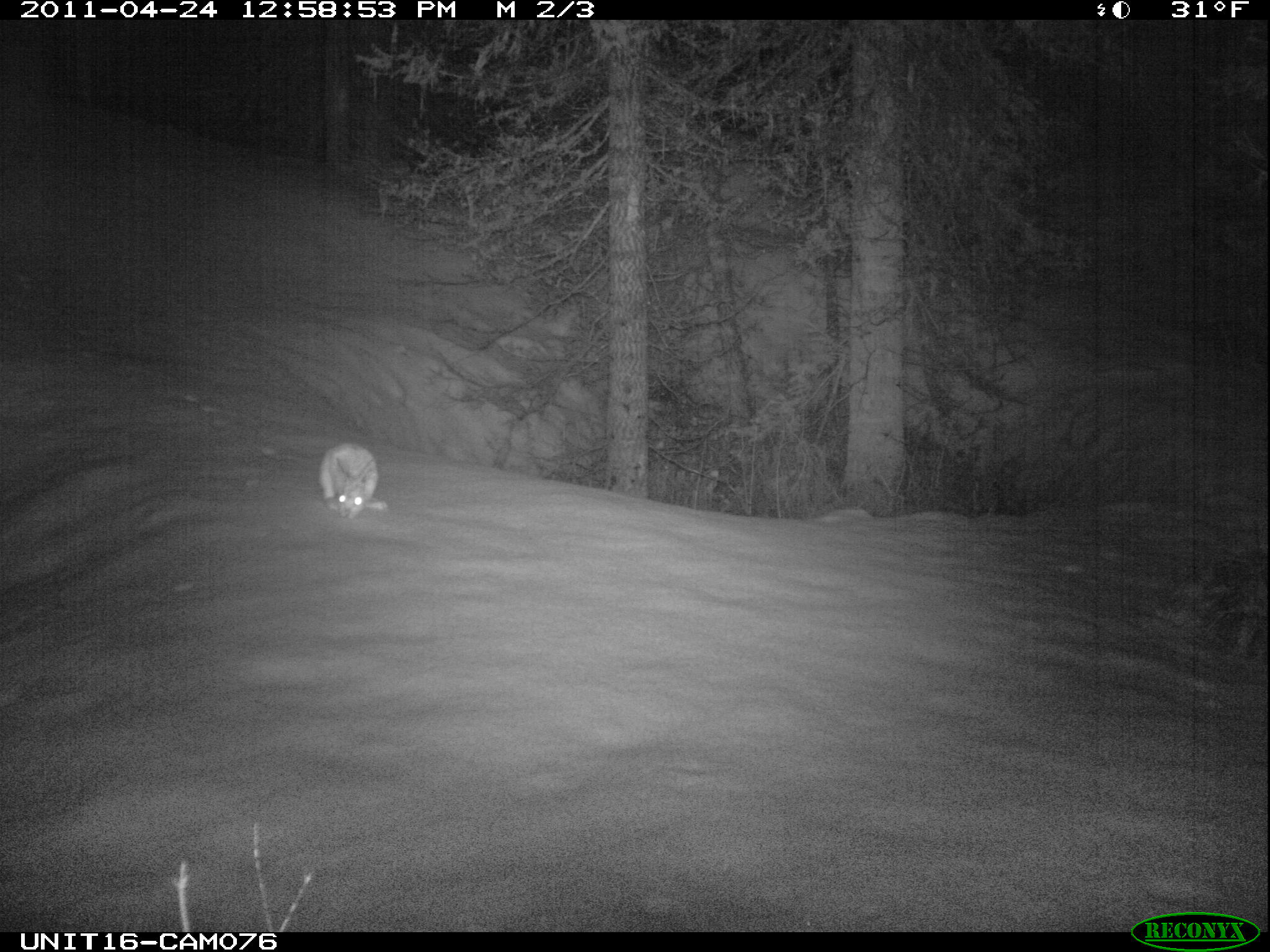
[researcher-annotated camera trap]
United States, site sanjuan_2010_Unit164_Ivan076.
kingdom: Animalia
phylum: Chordata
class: Mammalia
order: Lagomorpha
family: Leporidae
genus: Lepus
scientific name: Lepus americanus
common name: snowshoe hare